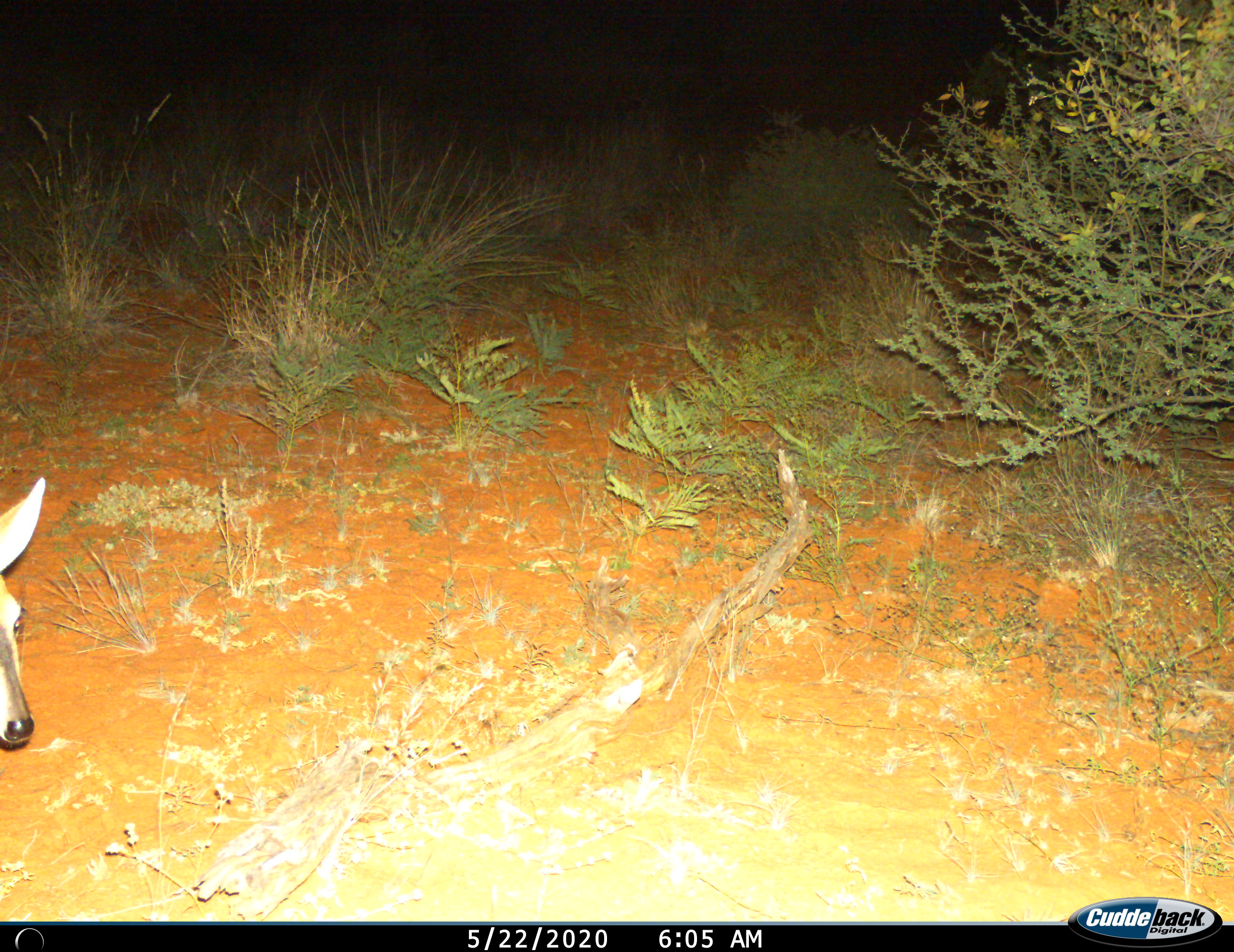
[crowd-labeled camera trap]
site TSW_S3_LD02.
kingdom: Animalia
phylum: Chordata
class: Mammalia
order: Artiodactyla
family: Bovidae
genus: Sylvicapra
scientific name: Sylvicapra grimmia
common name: common duiker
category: duikercommongrey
Duikercommongrey (common duiker) (Sylvicapra grimmia), count 1. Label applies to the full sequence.